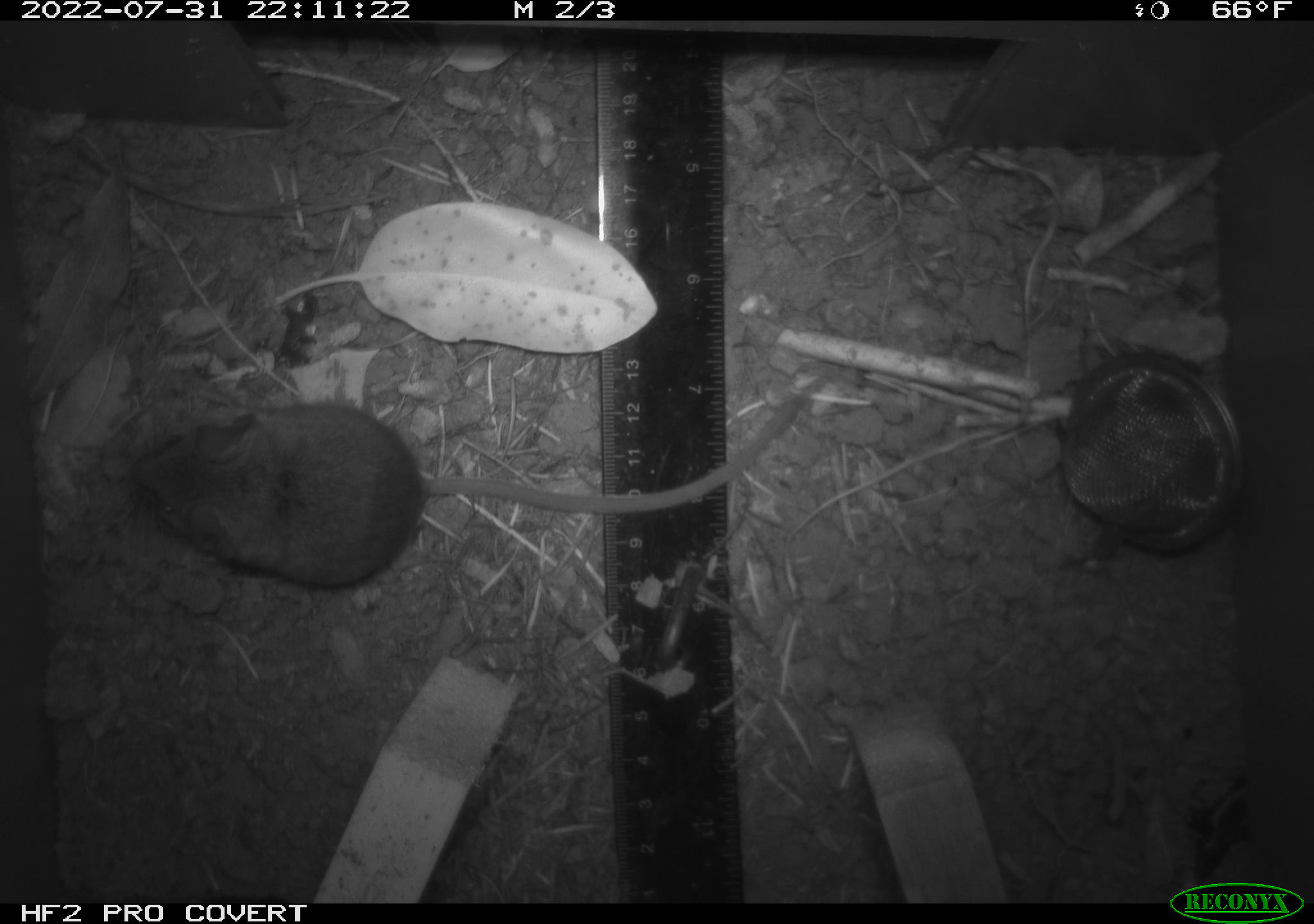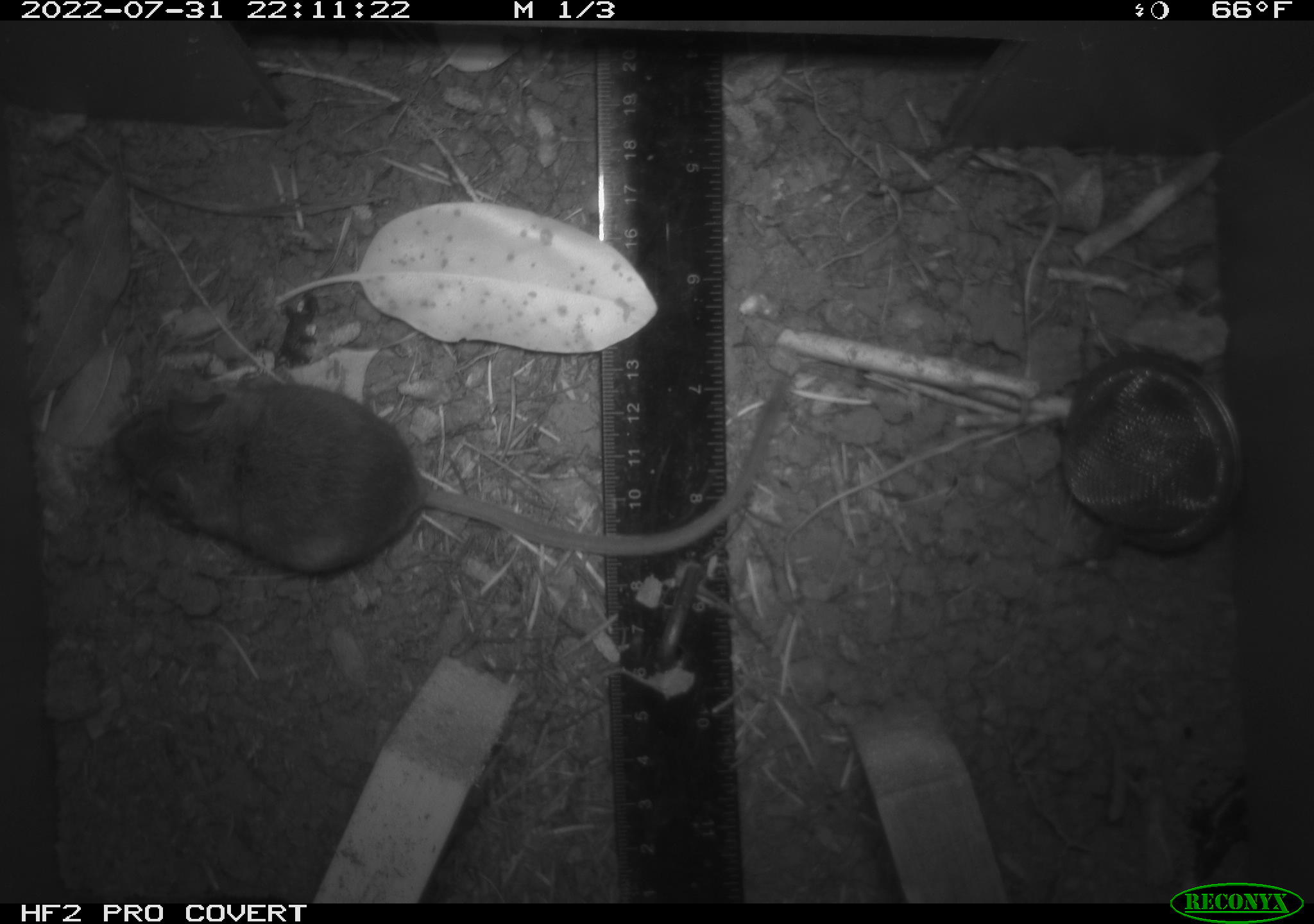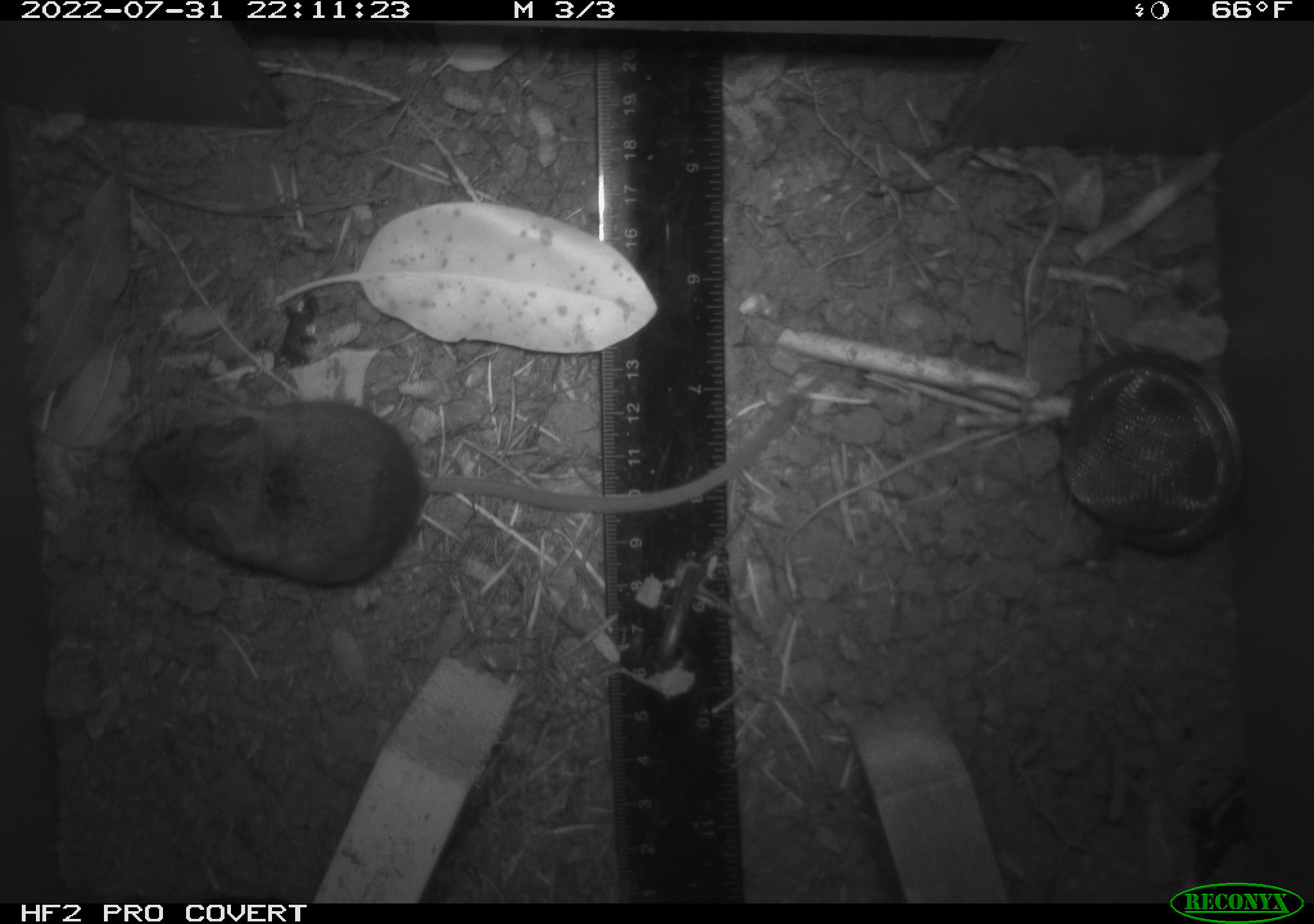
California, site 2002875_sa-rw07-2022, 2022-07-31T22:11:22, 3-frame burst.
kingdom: Animalia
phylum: Chordata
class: Mammalia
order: Rodentia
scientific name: Rodentia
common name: mouse species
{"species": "mouse species (Rodentia)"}